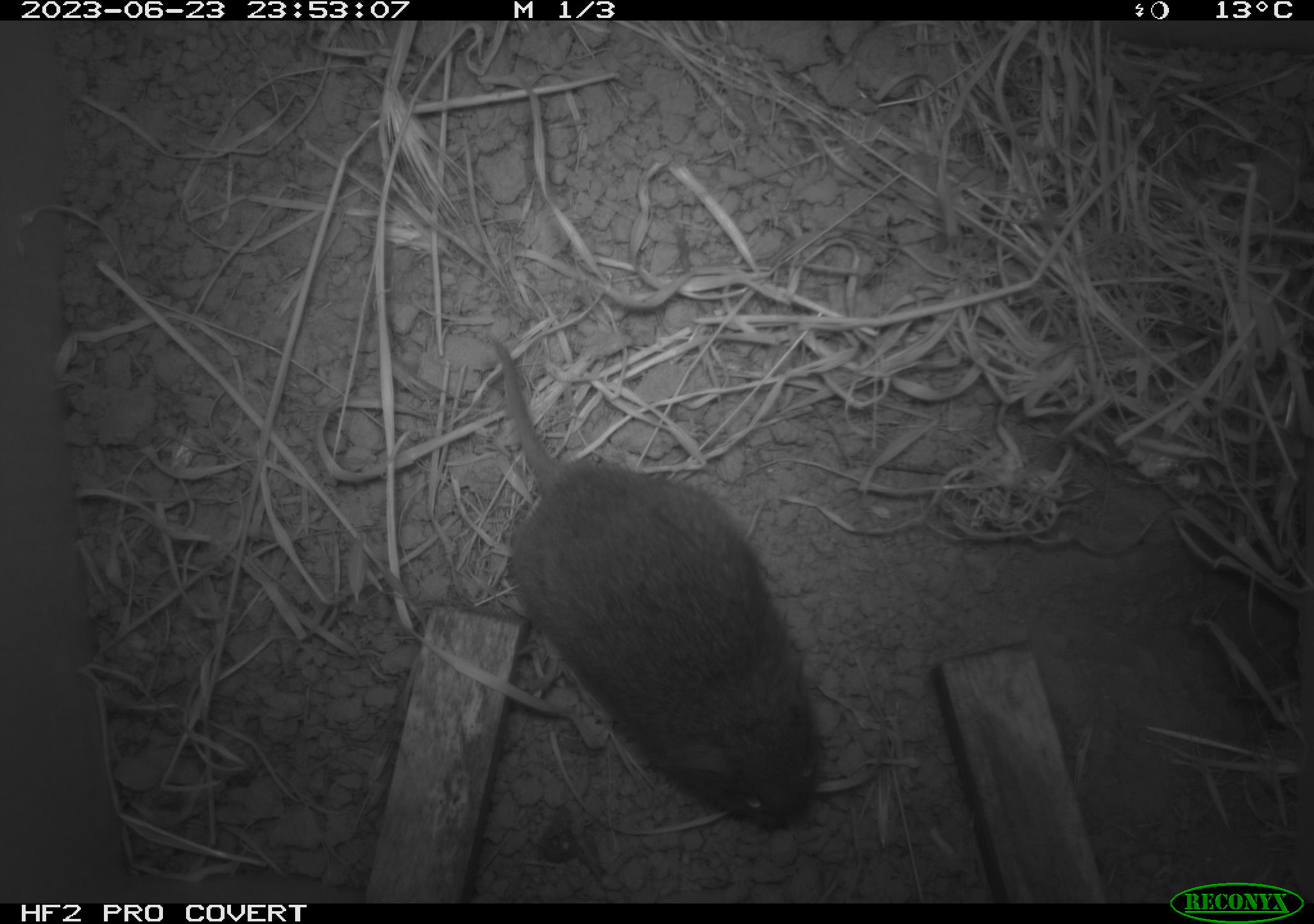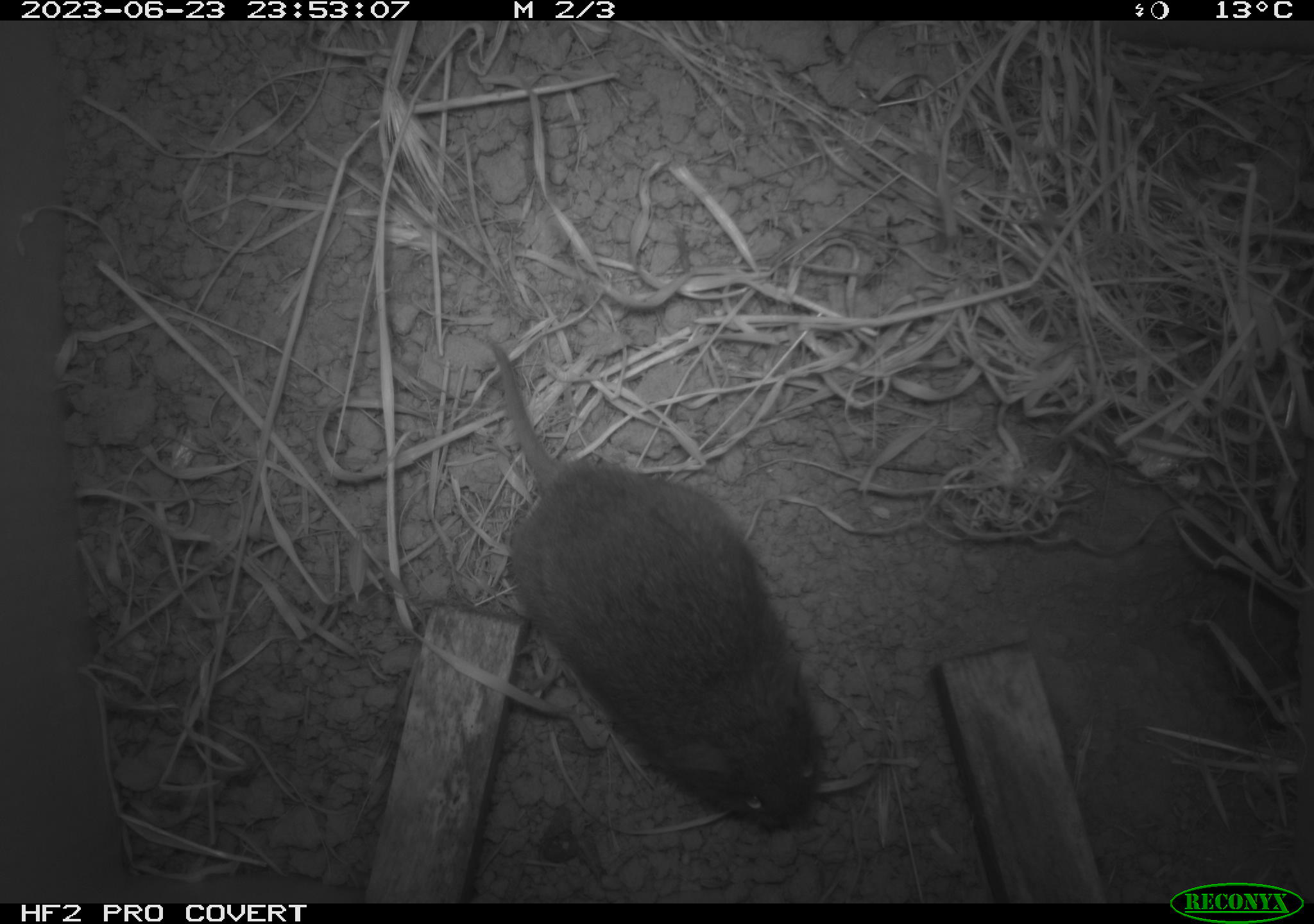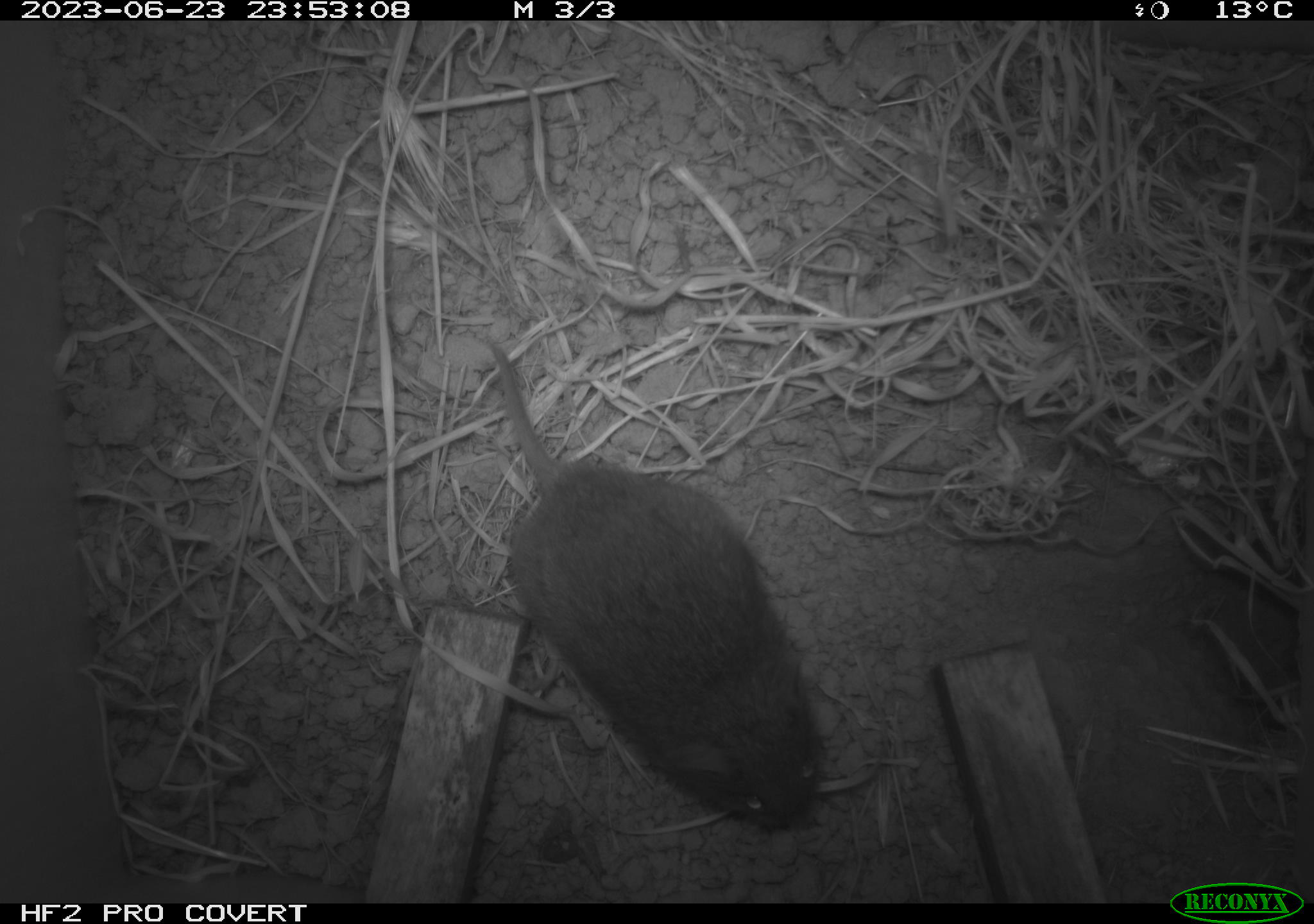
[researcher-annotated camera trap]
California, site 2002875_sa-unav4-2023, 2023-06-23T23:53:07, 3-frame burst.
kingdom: Animalia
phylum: Chordata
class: Mammalia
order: Rodentia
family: Cricetidae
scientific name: Arvicolinae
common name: voles, lemmings, and muskrats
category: arvicolinae subfamily